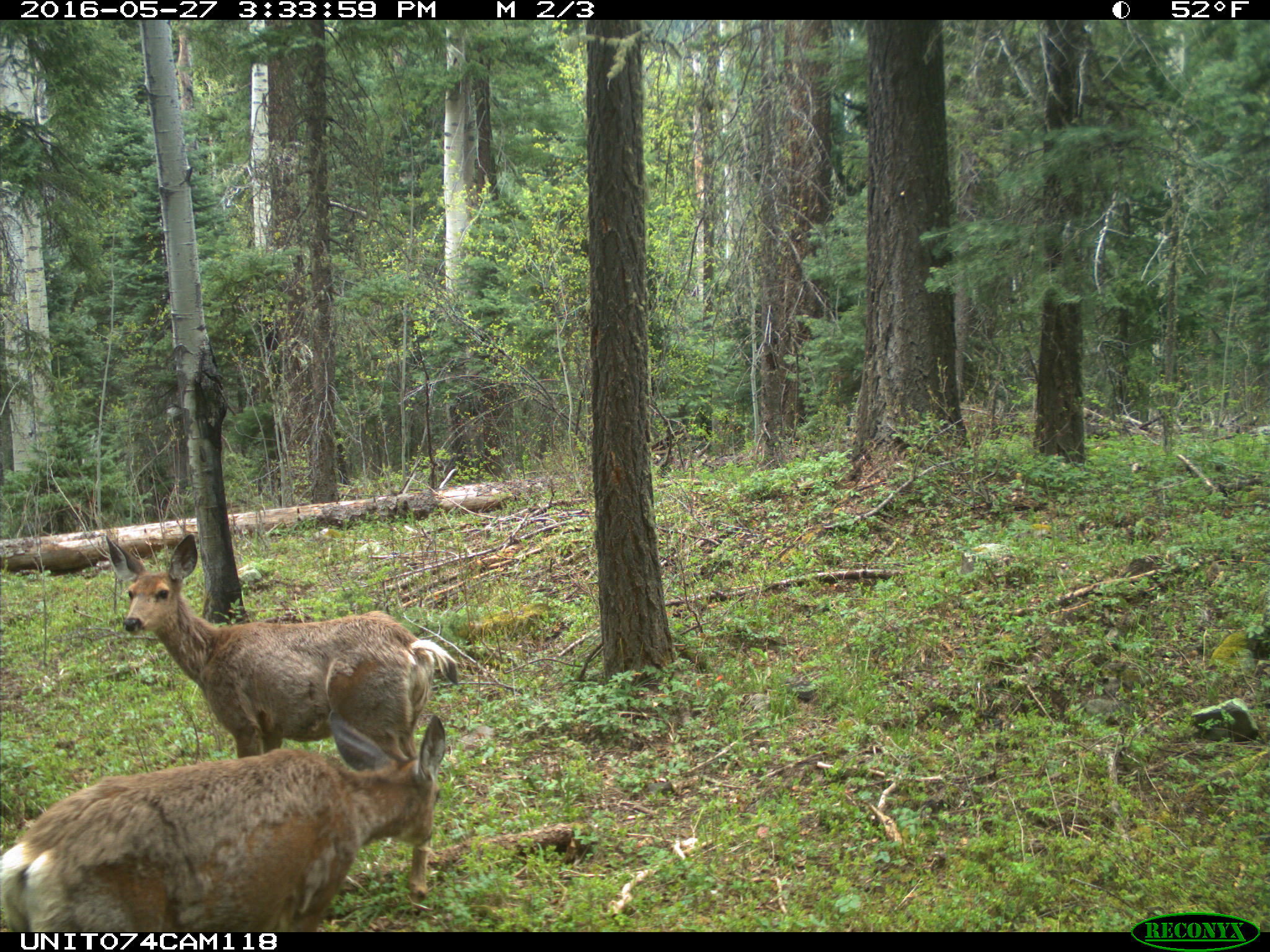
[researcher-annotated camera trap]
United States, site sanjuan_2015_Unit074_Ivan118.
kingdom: Animalia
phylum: Chordata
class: Mammalia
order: Artiodactyla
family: Cervidae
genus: Odocoileus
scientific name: Odocoileus hemionus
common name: mule deer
Odocoileus hemionus (mule deer).